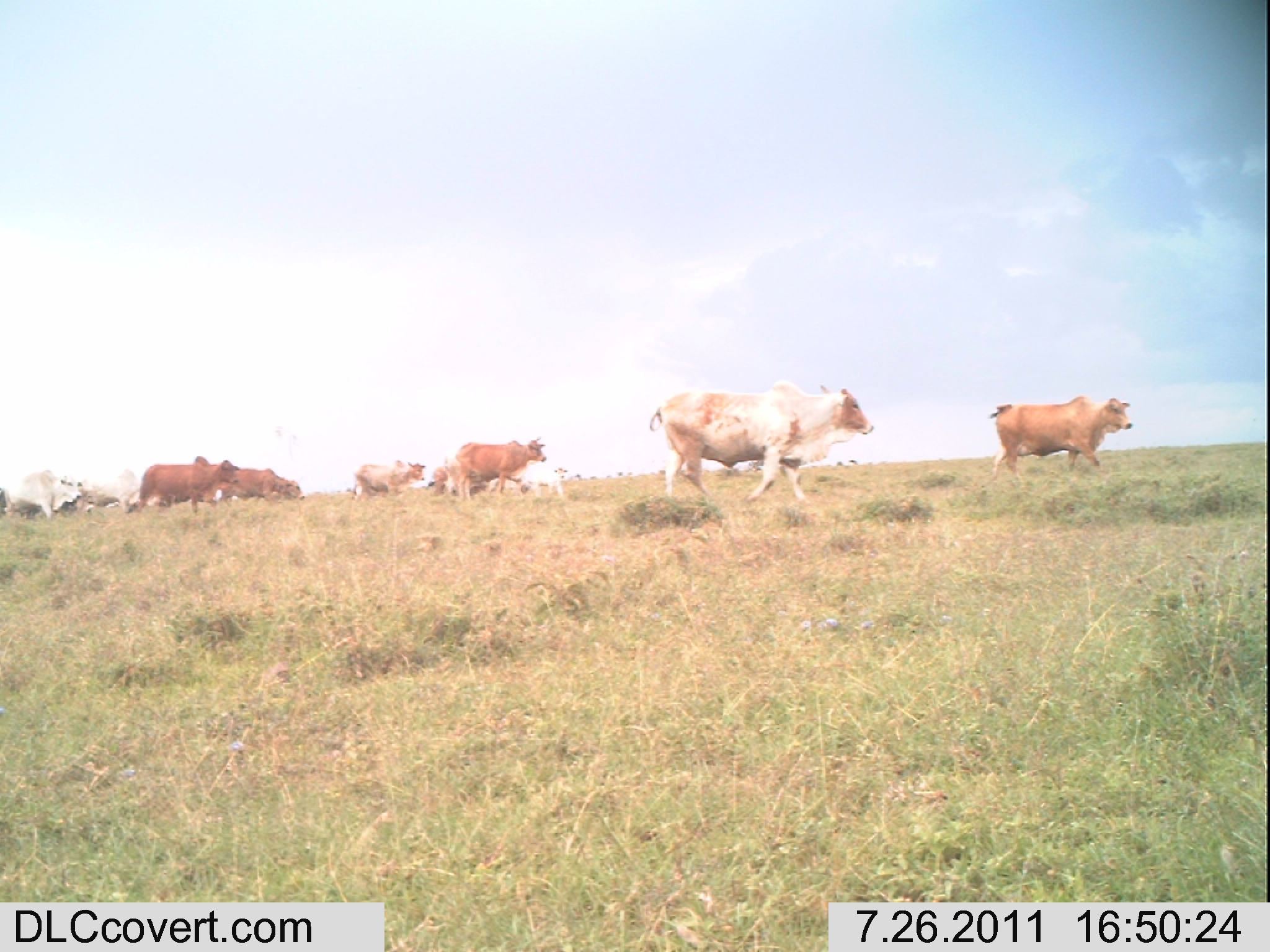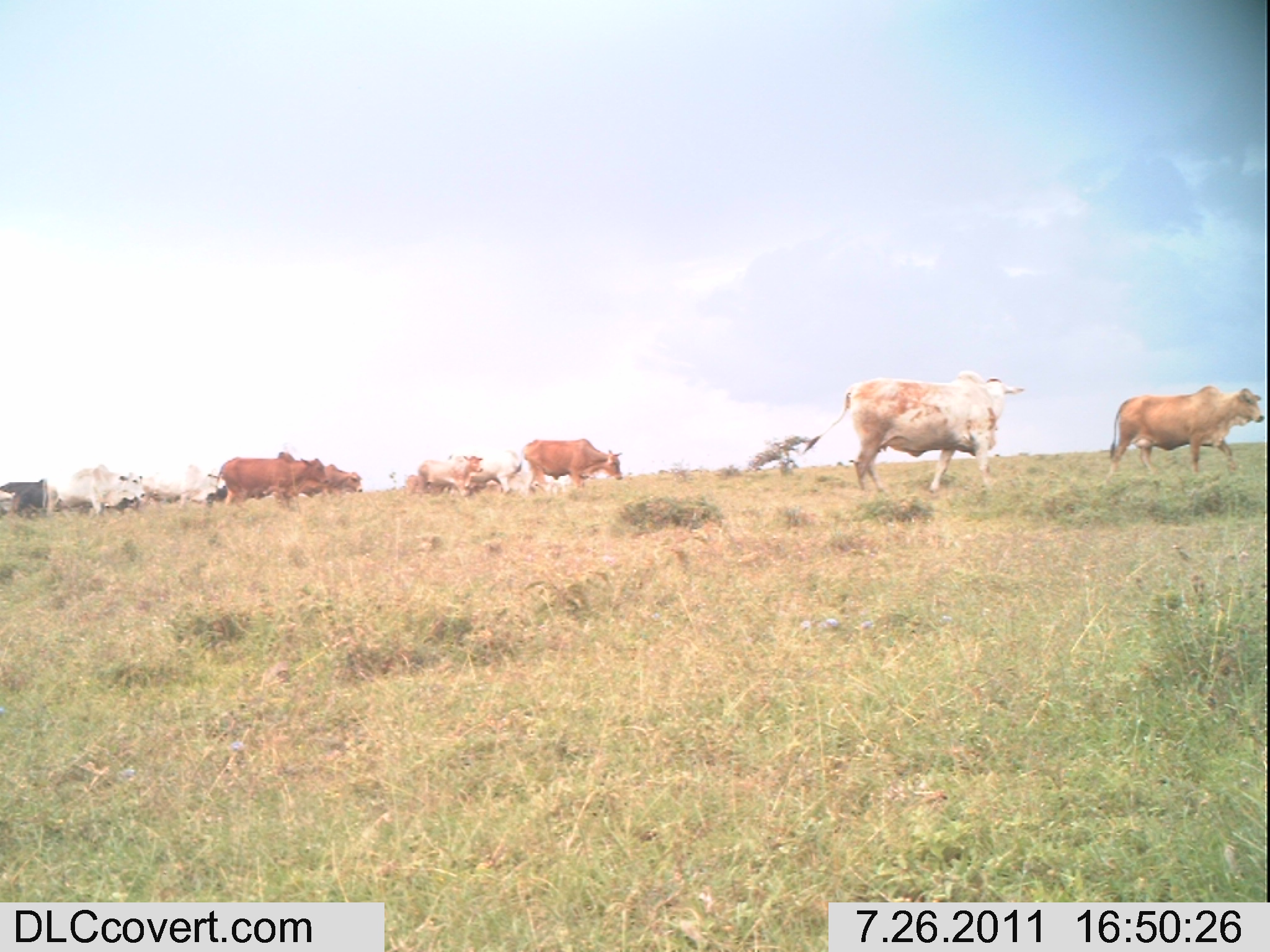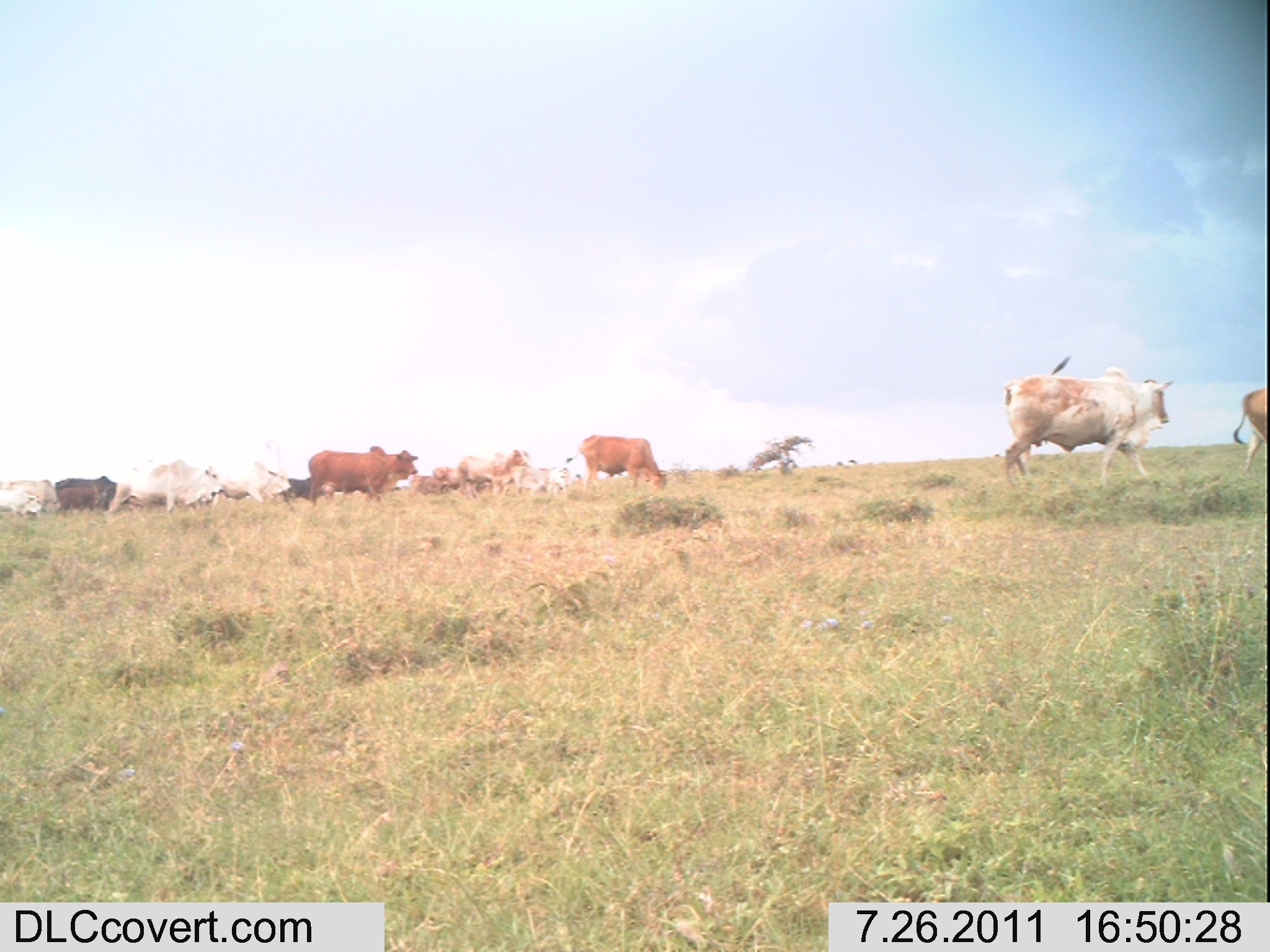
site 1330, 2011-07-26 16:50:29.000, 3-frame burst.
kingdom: Animalia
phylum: Chordata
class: Mammalia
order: Artiodactyla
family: Bovidae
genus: Bos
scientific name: Bos taurus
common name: domestic cattle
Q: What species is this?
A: Bos taurus (domestic cattle).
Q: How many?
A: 9.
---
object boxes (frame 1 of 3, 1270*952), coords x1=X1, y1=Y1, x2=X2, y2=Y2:
bos taurus: x1=648, y1=378, x2=875, y2=506; x1=986, y1=394, x2=1133, y2=483; x1=136, y1=456, x2=240, y2=515; x1=455, y1=437, x2=548, y2=501; x1=5, y1=469, x2=83, y2=521; x1=75, y1=467, x2=159, y2=515; x1=220, y1=467, x2=306, y2=504; x1=352, y1=459, x2=427, y2=501; x1=512, y1=462, x2=569, y2=499; x1=434, y1=465, x2=491, y2=498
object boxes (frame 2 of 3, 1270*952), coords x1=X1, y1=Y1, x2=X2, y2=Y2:
bos taurus: x1=800, y1=369, x2=1024, y2=494; x1=1106, y1=386, x2=1264, y2=475; x1=215, y1=453, x2=328, y2=513; x1=521, y1=438, x2=623, y2=496; x1=42, y1=465, x2=144, y2=521; x1=139, y1=464, x2=226, y2=512; x1=450, y1=446, x2=534, y2=494; x1=300, y1=459, x2=363, y2=502; x1=418, y1=455, x2=483, y2=496; x1=0, y1=480, x2=47, y2=516; x1=406, y1=473, x2=450, y2=494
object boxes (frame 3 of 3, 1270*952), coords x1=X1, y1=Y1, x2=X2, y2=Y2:
bos taurus: x1=997, y1=355, x2=1175, y2=493; x1=1232, y1=385, x2=1267, y2=475
group: x1=0, y1=431, x2=670, y2=517